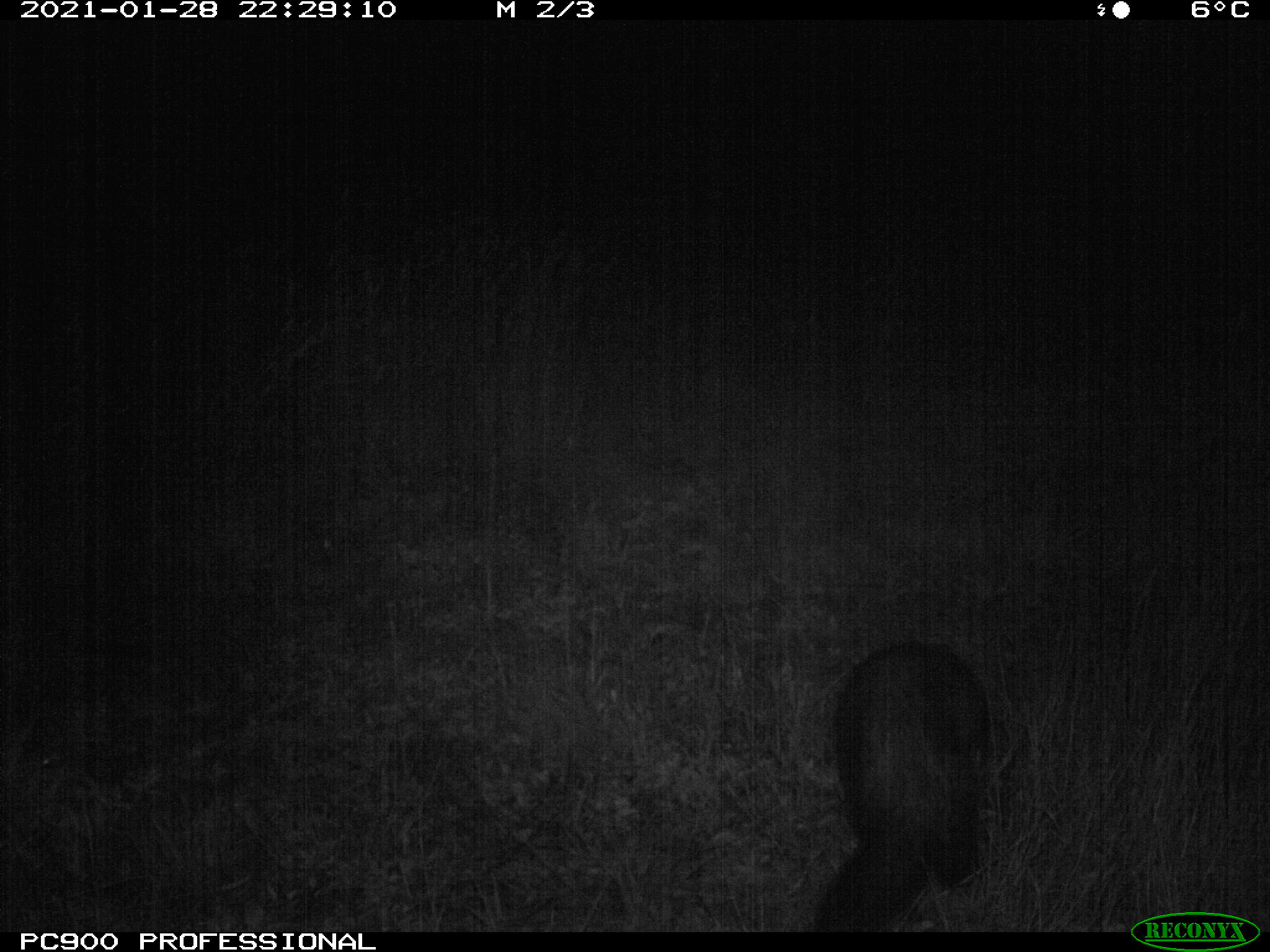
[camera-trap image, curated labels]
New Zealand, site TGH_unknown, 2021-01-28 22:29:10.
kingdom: Animalia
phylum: Chordata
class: Mammalia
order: Carnivora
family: Mustelidae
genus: Mustela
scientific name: Mustela furo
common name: ferret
Ferret (Mustela furo).